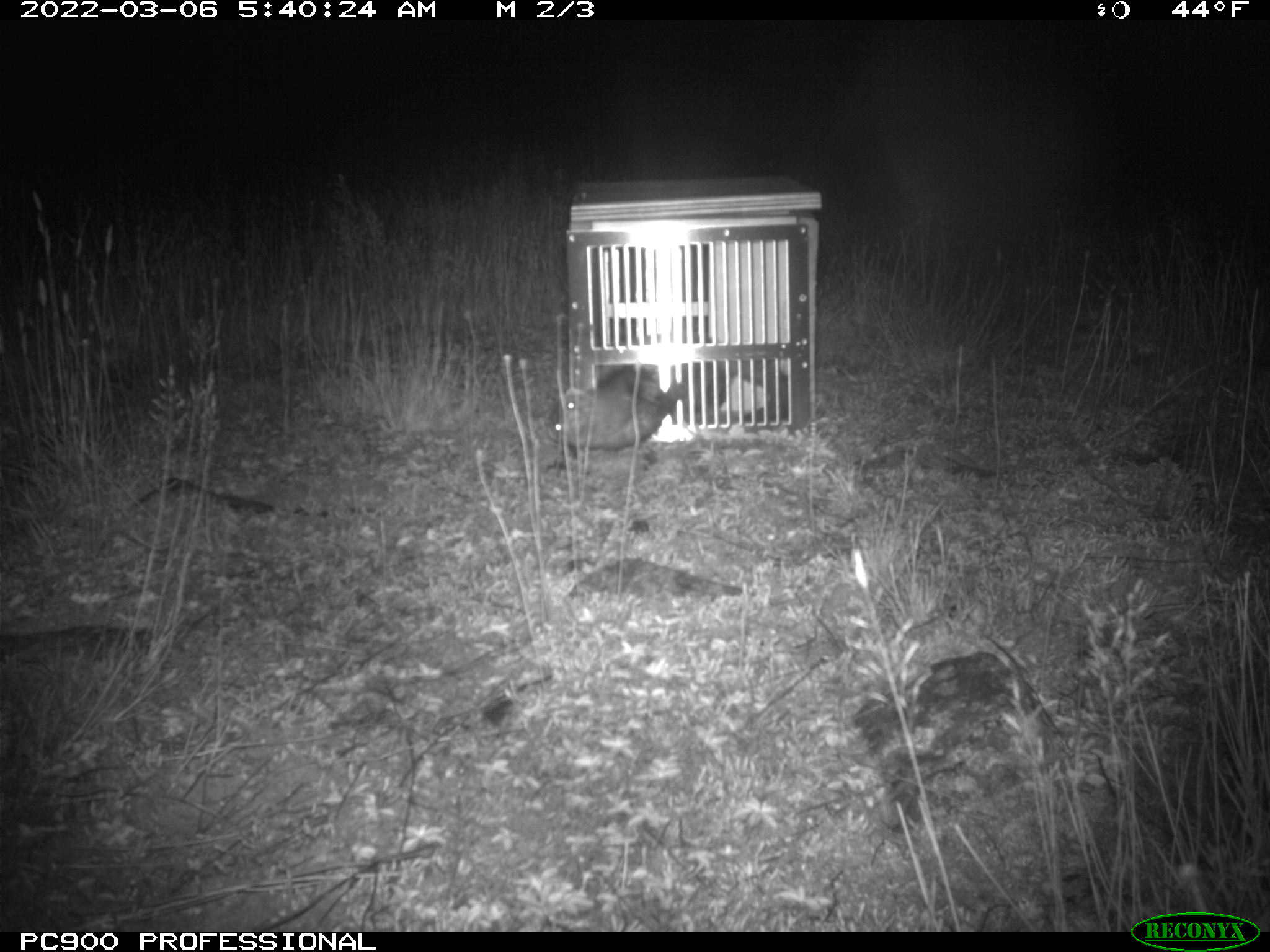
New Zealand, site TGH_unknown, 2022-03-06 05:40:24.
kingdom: Animalia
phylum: Chordata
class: Mammalia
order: Carnivora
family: Mustelidae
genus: Mustela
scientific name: Mustela furo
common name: ferret